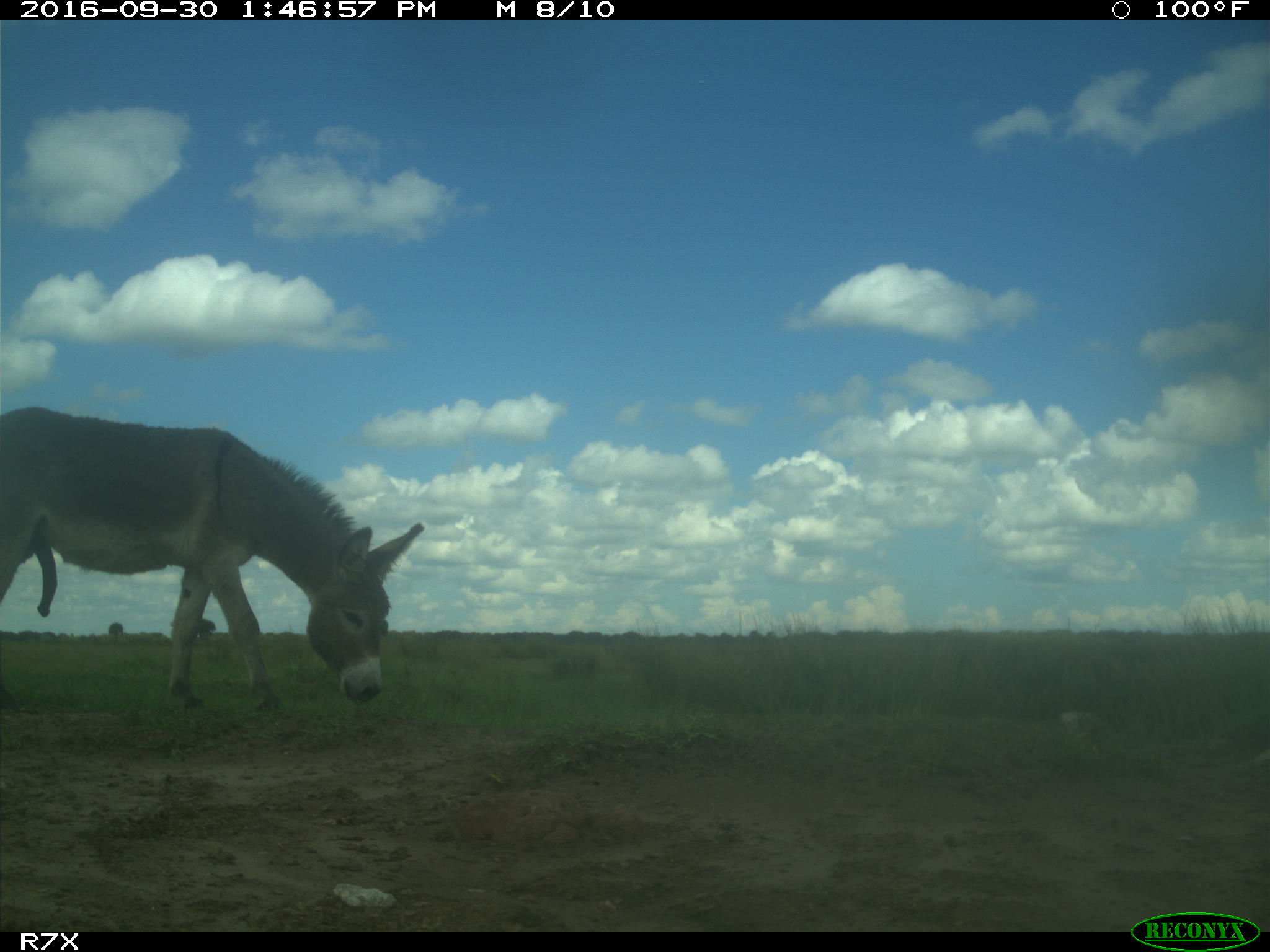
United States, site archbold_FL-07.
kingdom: Animalia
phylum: Chordata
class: Mammalia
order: Perissodactyla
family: Equidae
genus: Equus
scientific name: Equus africanus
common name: african wild ass